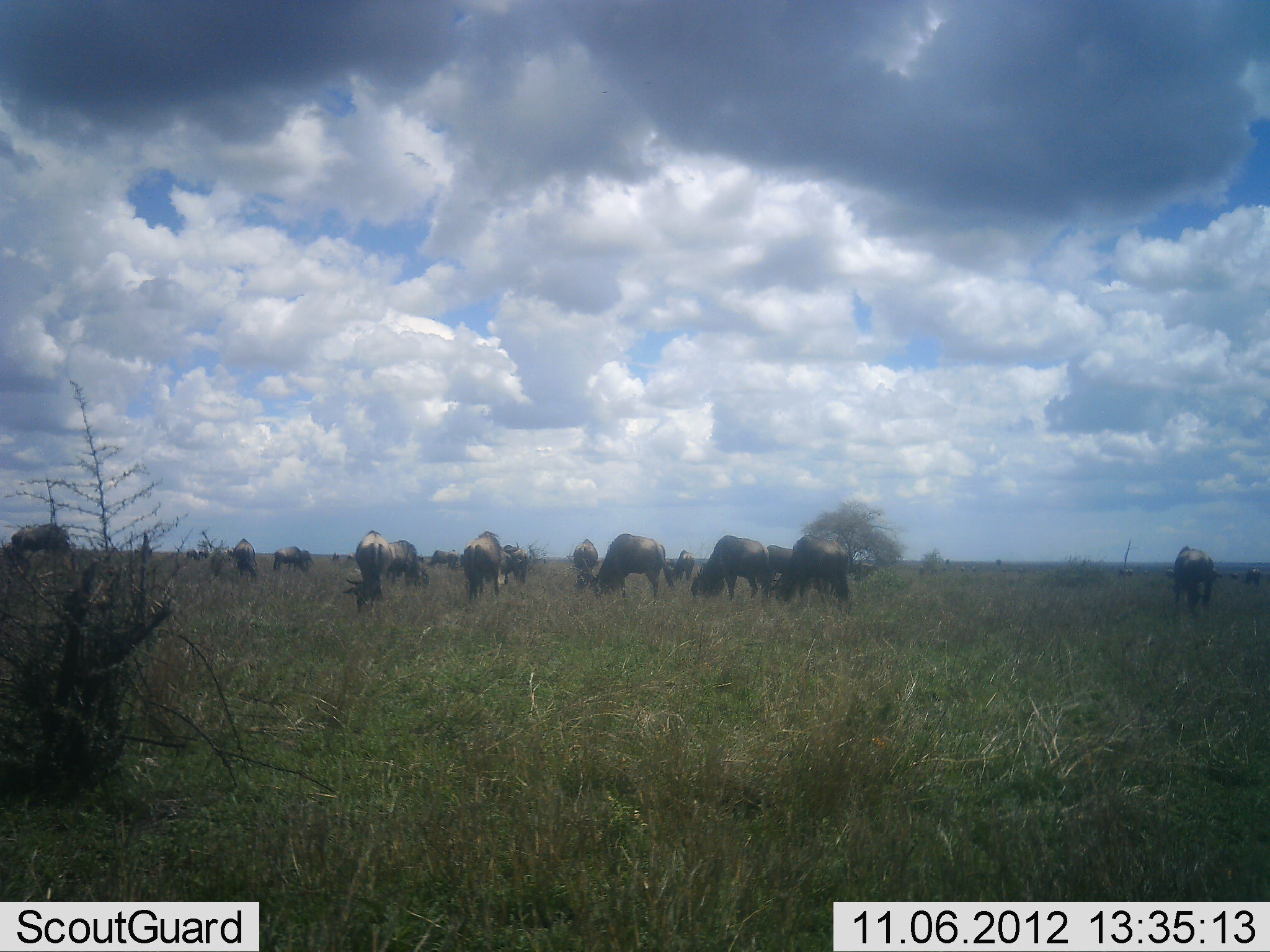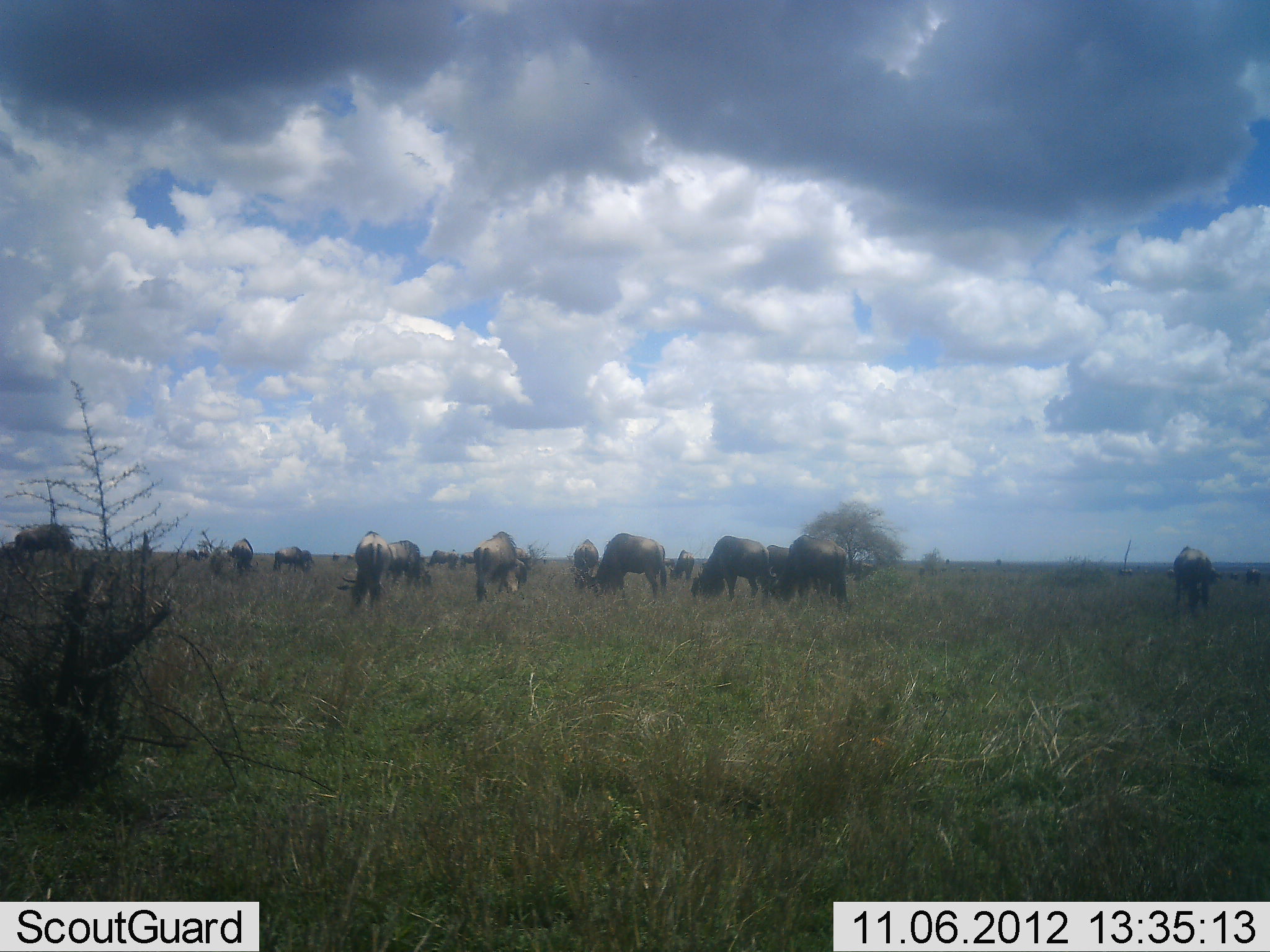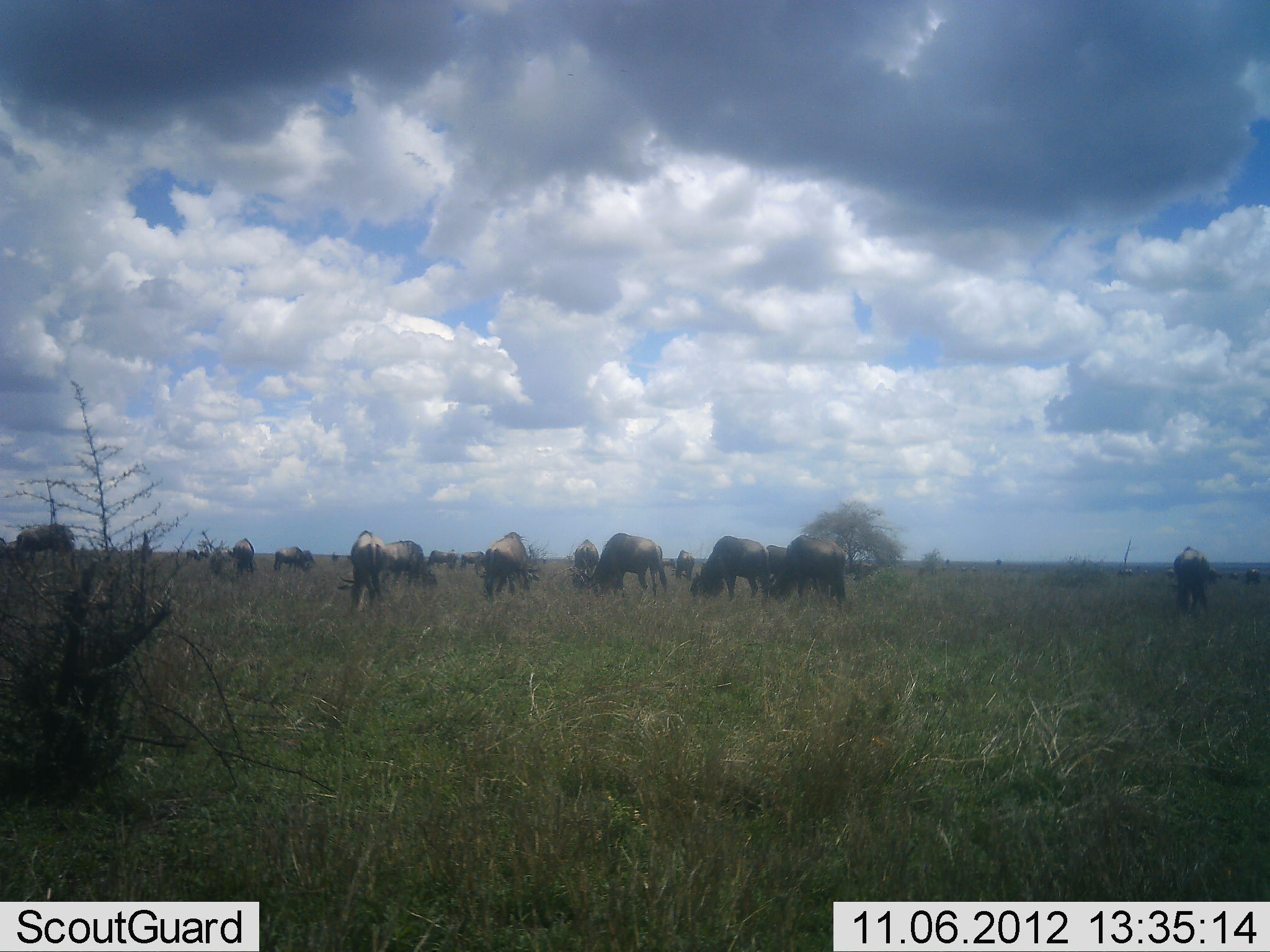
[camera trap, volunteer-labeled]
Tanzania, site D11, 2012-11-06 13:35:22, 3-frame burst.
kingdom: Animalia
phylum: Chordata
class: Mammalia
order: Artiodactyla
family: Bovidae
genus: Connochaetes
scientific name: Connochaetes taurinus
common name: blue wildebeest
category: wildebeest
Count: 11-50.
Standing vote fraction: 20%.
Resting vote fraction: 0%.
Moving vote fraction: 10%.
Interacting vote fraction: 0%.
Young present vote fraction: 0%.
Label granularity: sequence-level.